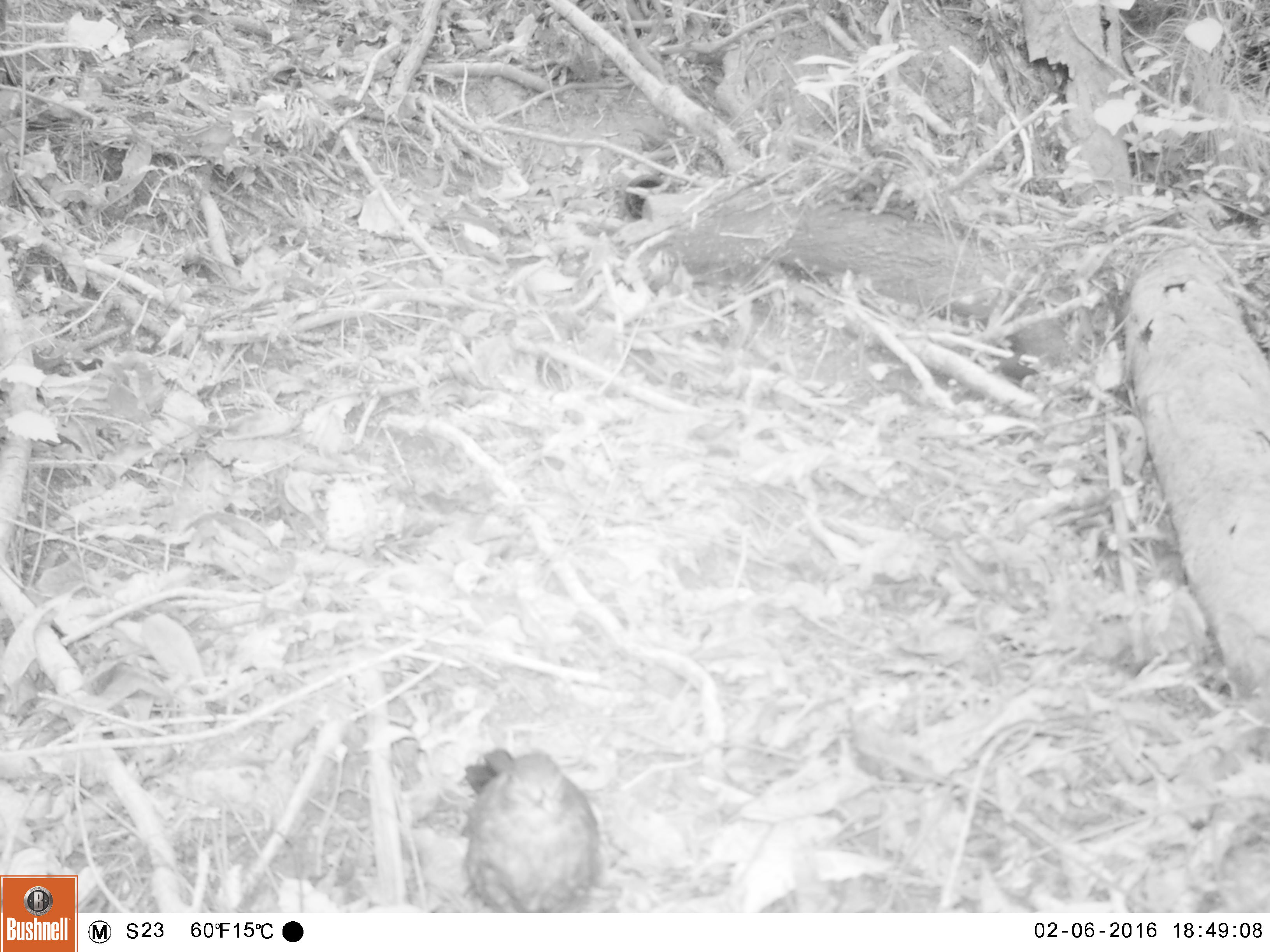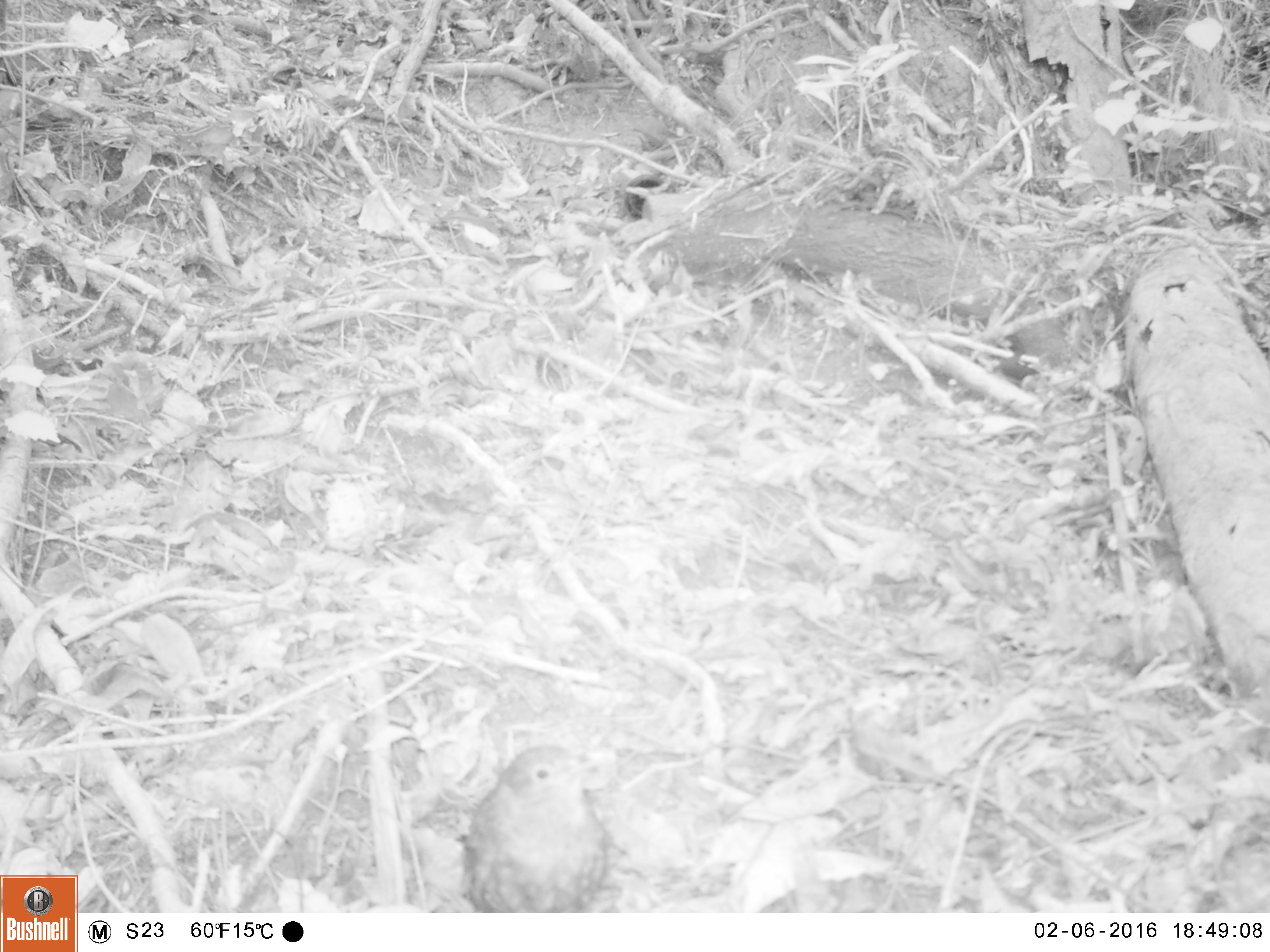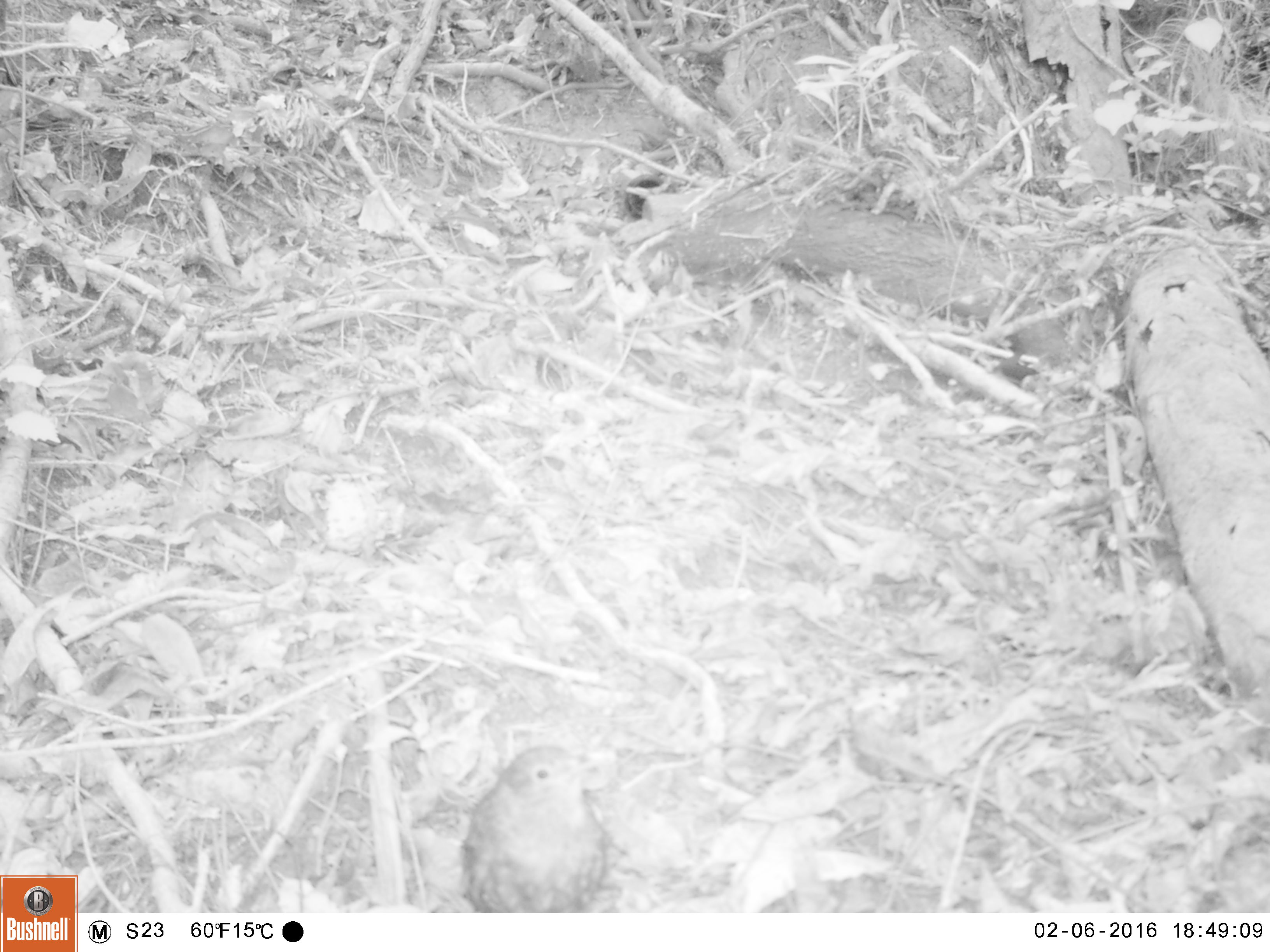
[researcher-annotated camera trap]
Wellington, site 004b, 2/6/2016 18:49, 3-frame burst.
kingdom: Animalia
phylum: Chordata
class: Aves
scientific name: Aves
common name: bird